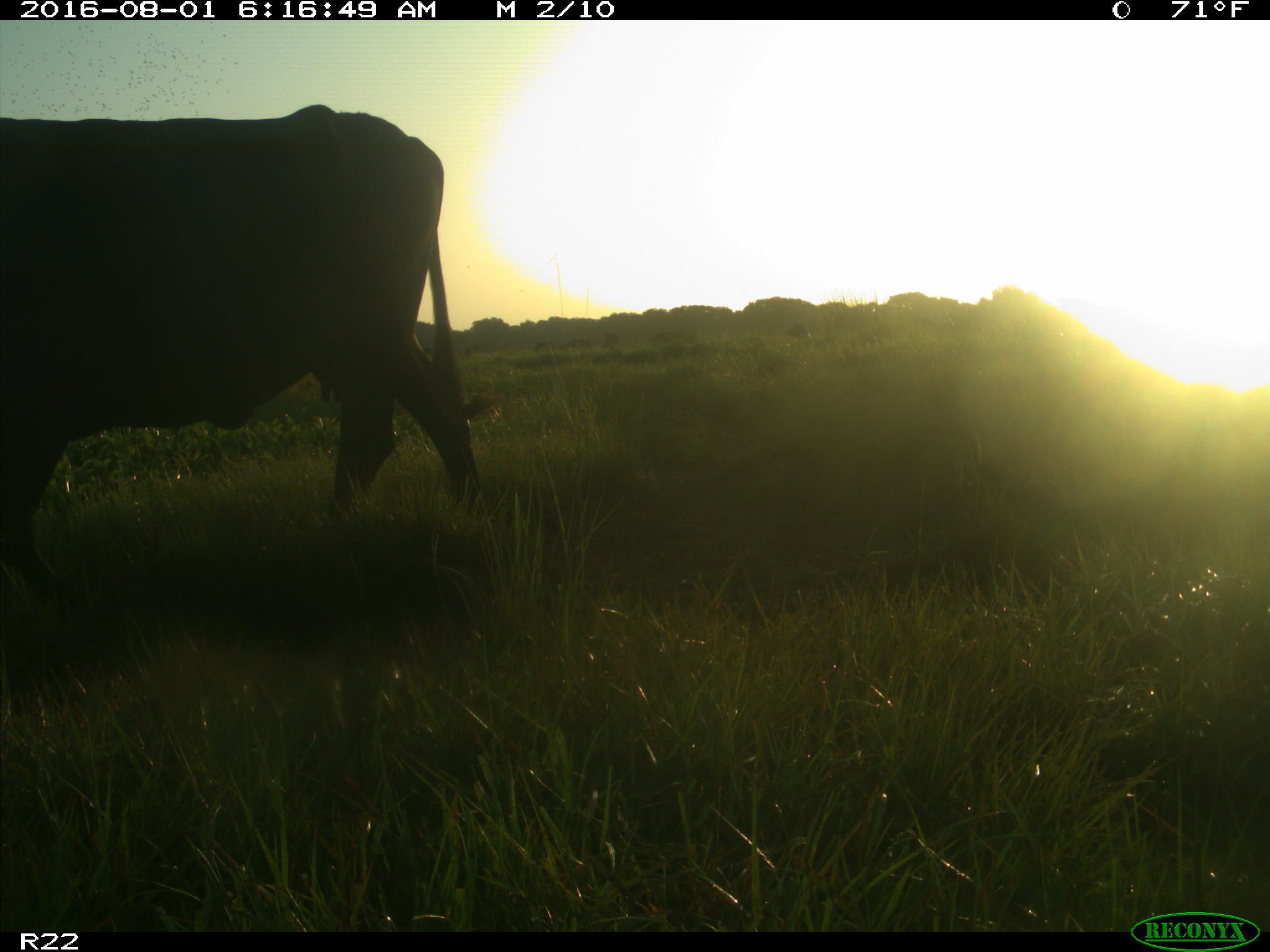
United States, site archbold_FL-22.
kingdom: Animalia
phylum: Chordata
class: Mammalia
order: Artiodactyla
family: Bovidae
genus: Bos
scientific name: Bos taurus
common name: domestic cow